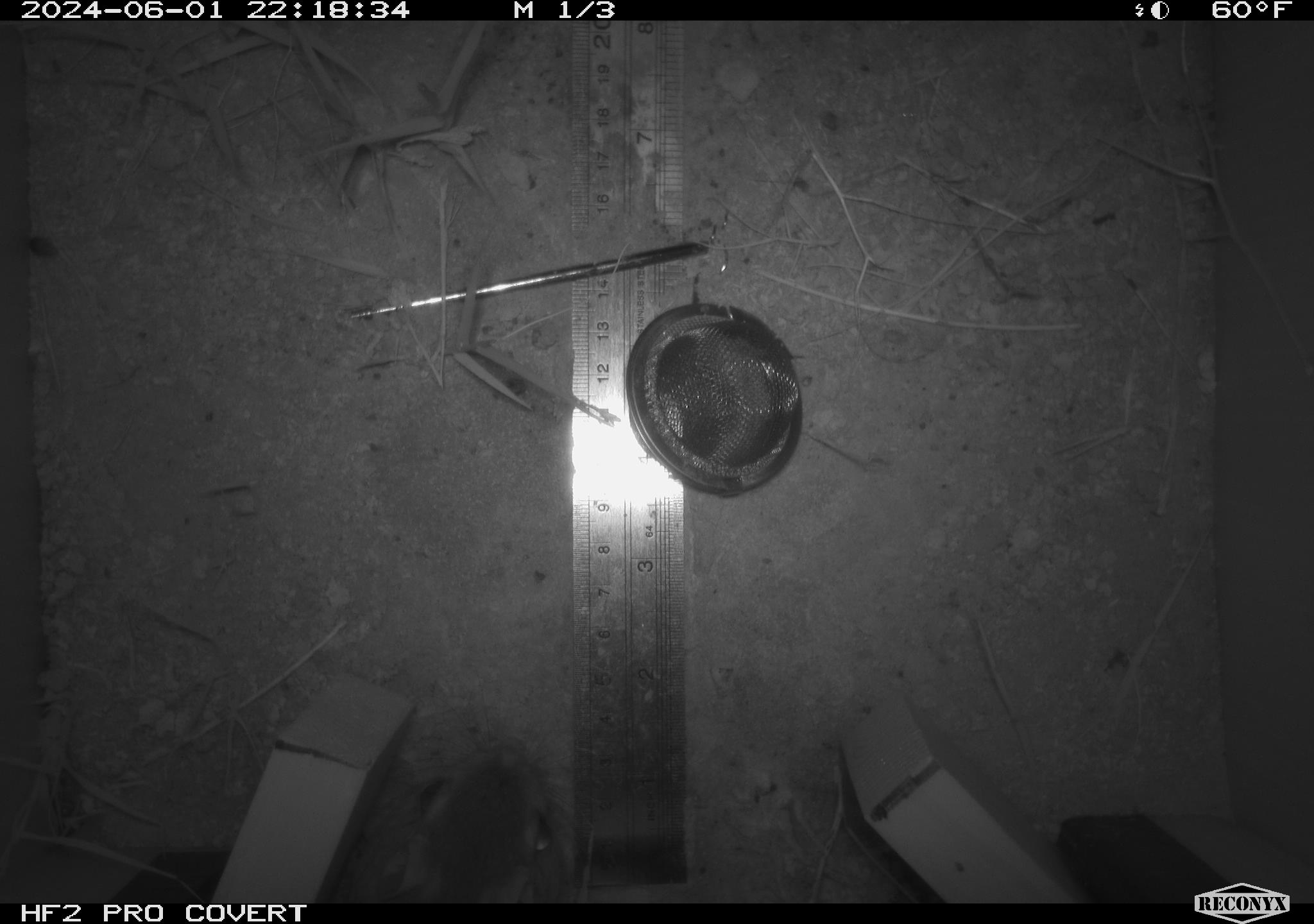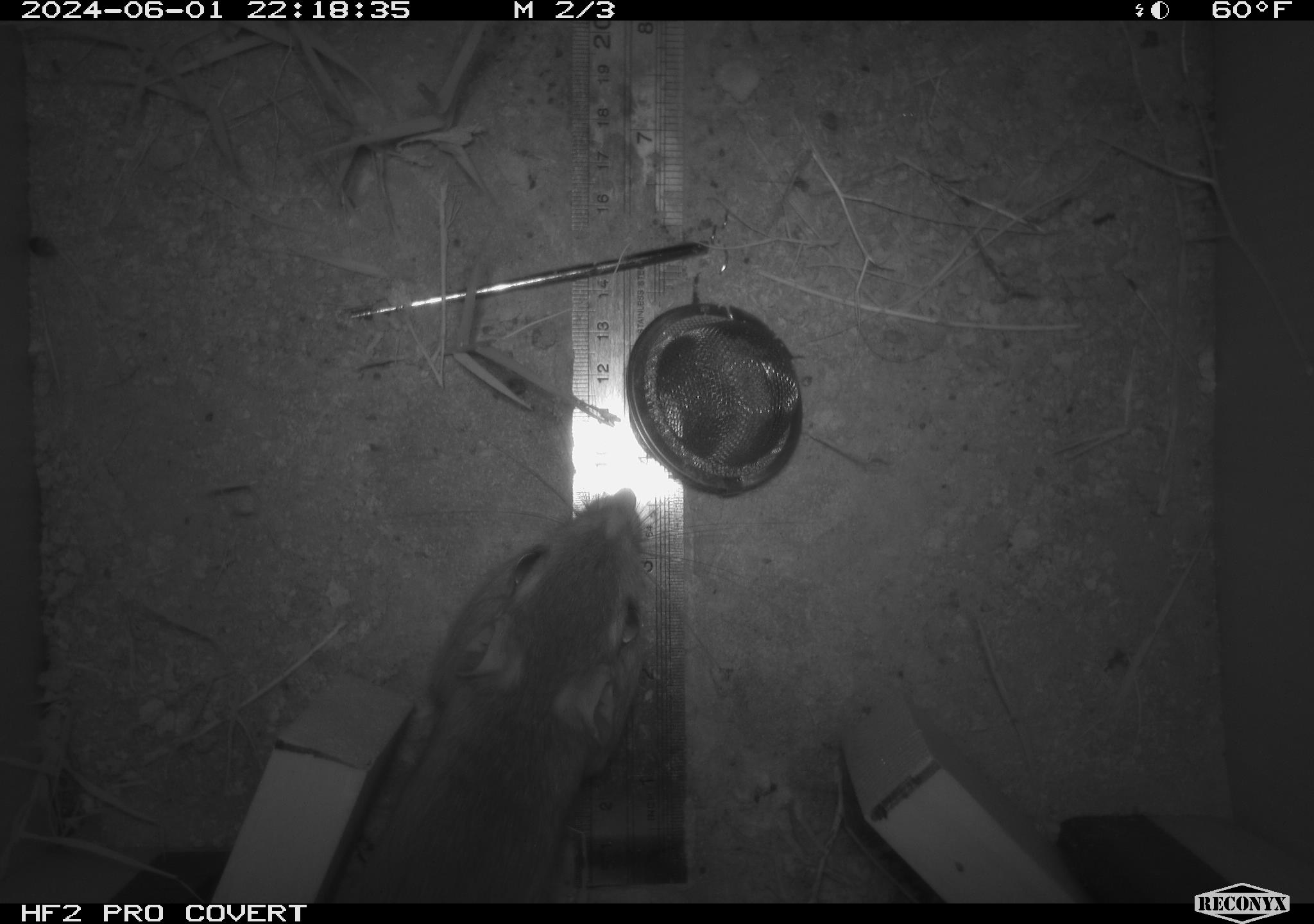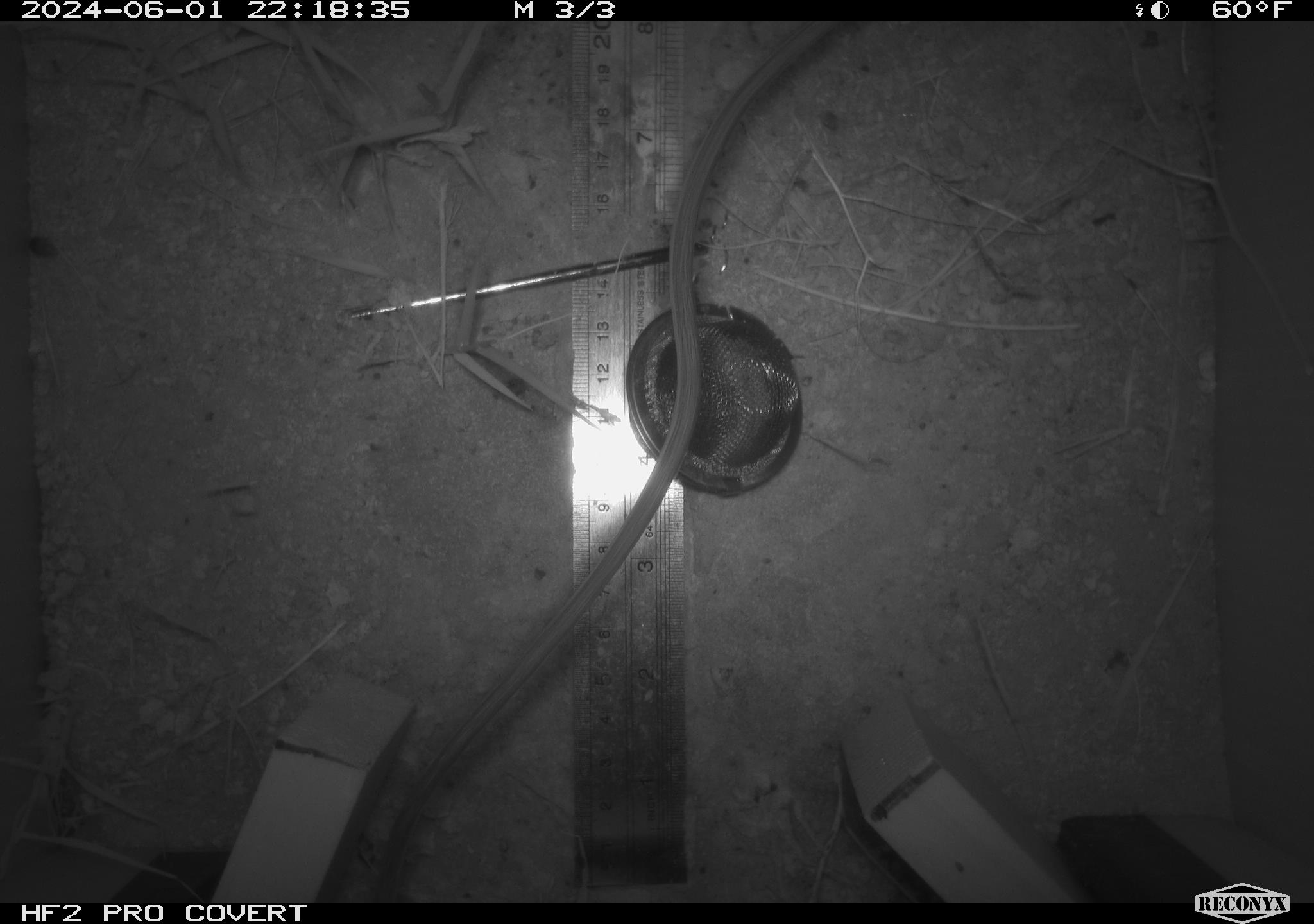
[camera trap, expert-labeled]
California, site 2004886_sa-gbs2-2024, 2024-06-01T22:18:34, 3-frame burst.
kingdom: Animalia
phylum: Chordata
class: Mammalia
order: Rodentia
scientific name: Rodentia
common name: mouse species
Mouse species (Rodentia).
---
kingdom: Animalia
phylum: Chordata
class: Mammalia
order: Rodentia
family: Heteromyidae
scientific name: Heteromyidae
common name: kangaroo rats and pocket mice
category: heteromyidae family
Heteromyidae family (kangaroo rats and pocket mice) (Heteromyidae).